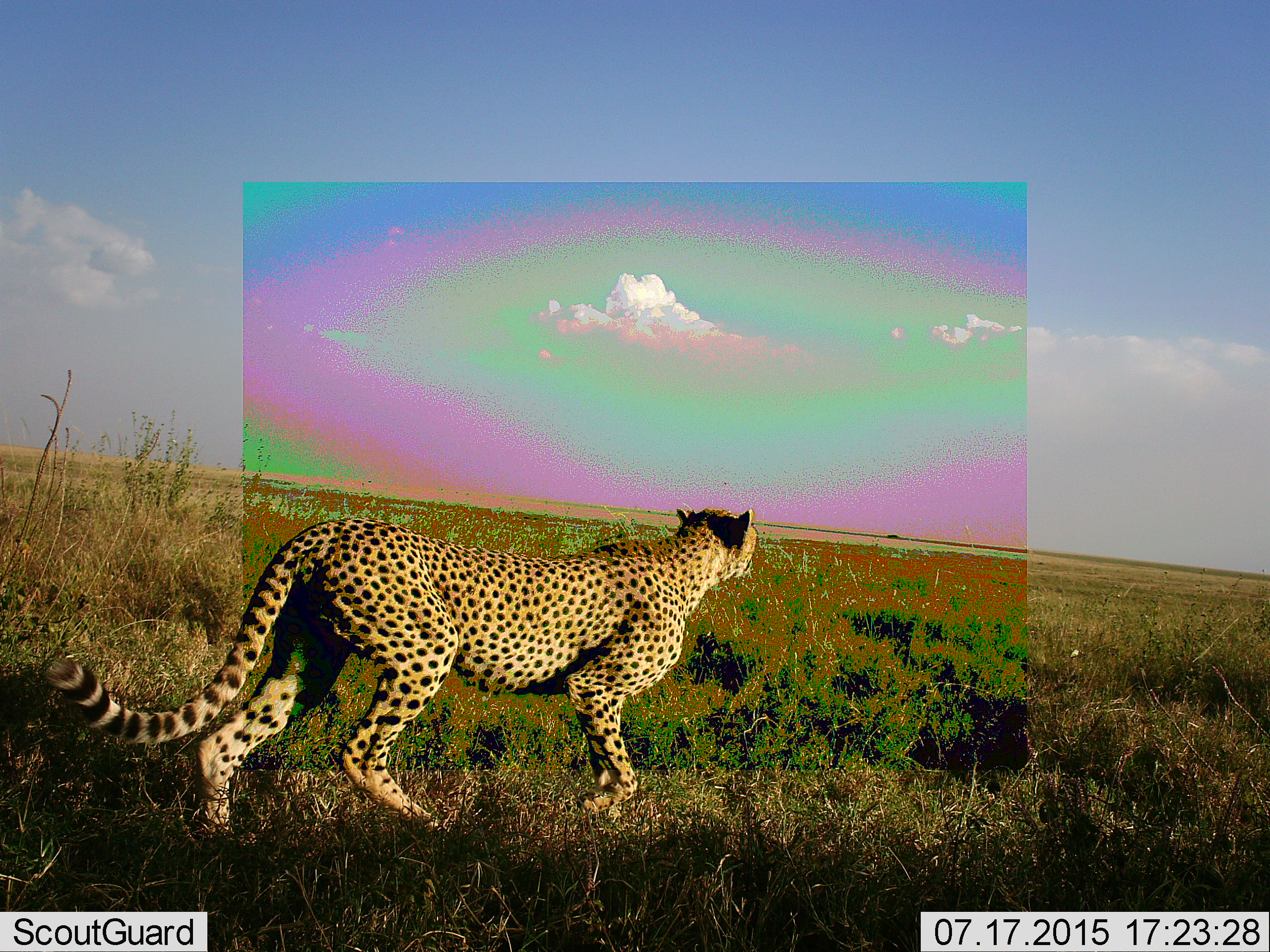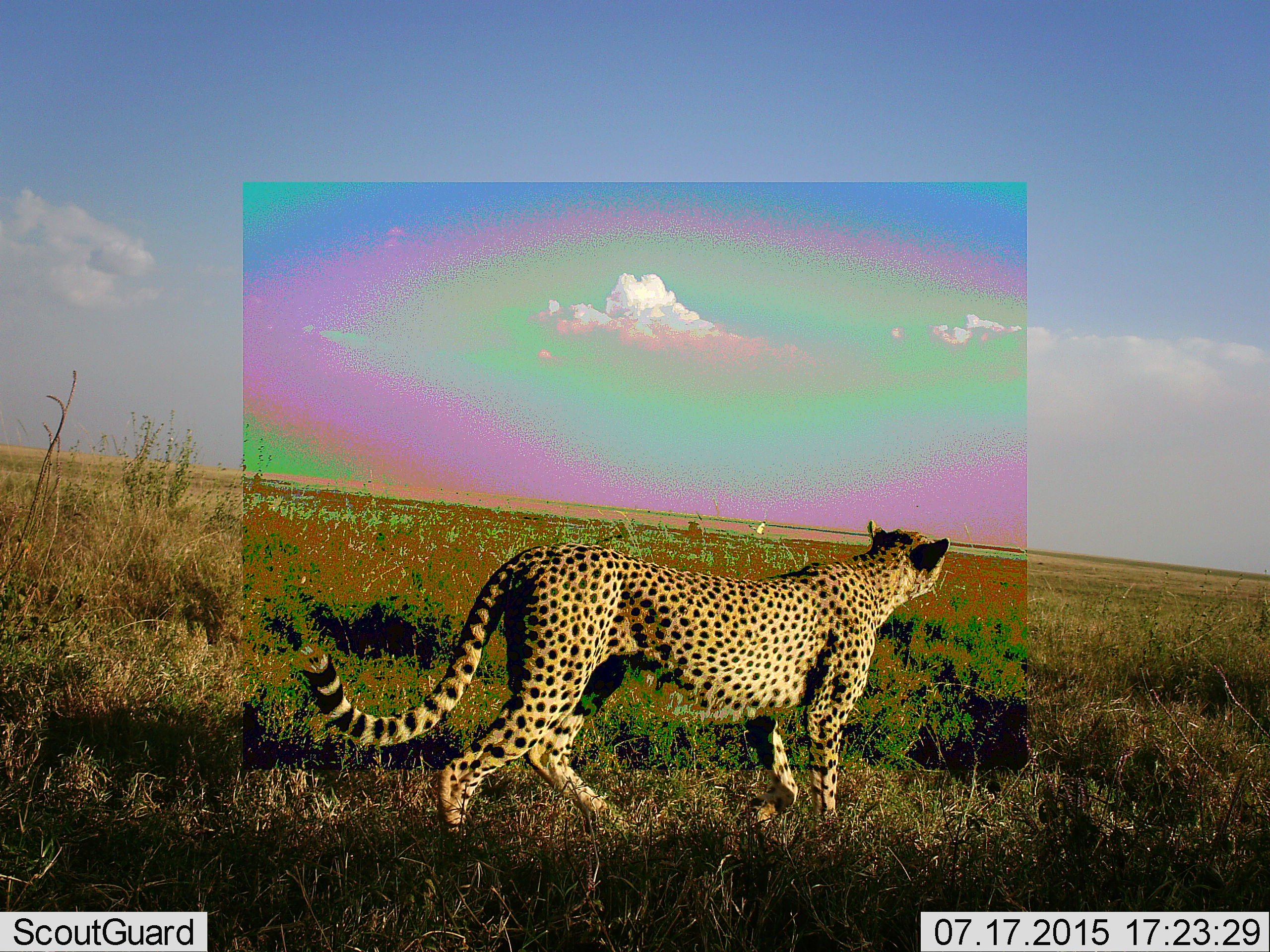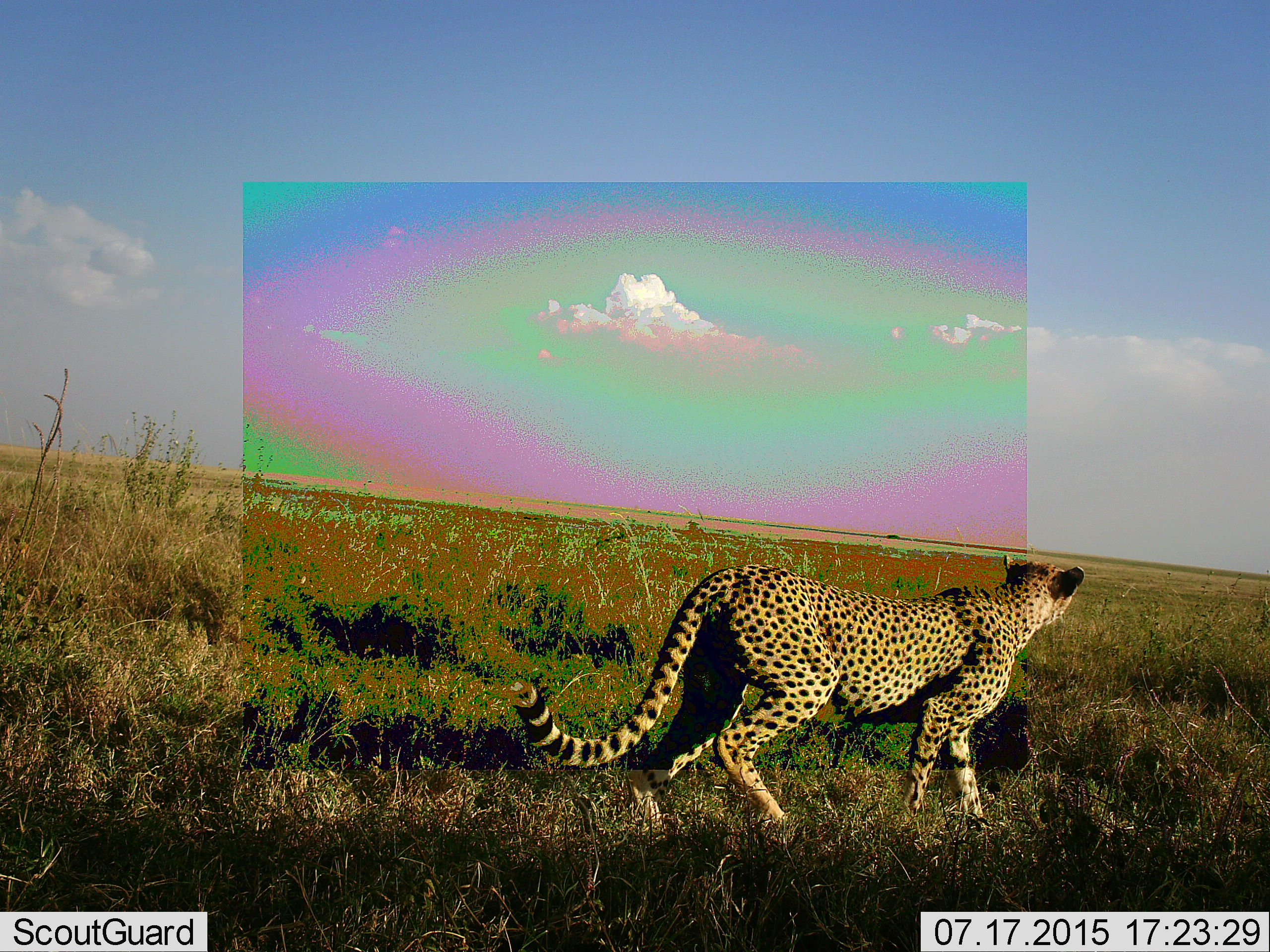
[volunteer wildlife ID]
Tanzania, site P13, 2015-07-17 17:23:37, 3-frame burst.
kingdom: Animalia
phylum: Chordata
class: Mammalia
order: Carnivora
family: Felidae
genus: Acinonyx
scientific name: Acinonyx jubatus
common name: cheetah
Cheetah (Acinonyx jubatus), count 1. Behavior (volunteer vote fractions): standing 11%, resting 0%, moving 100%, interacting 0%. Young present (vote fraction): 0%. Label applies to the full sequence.